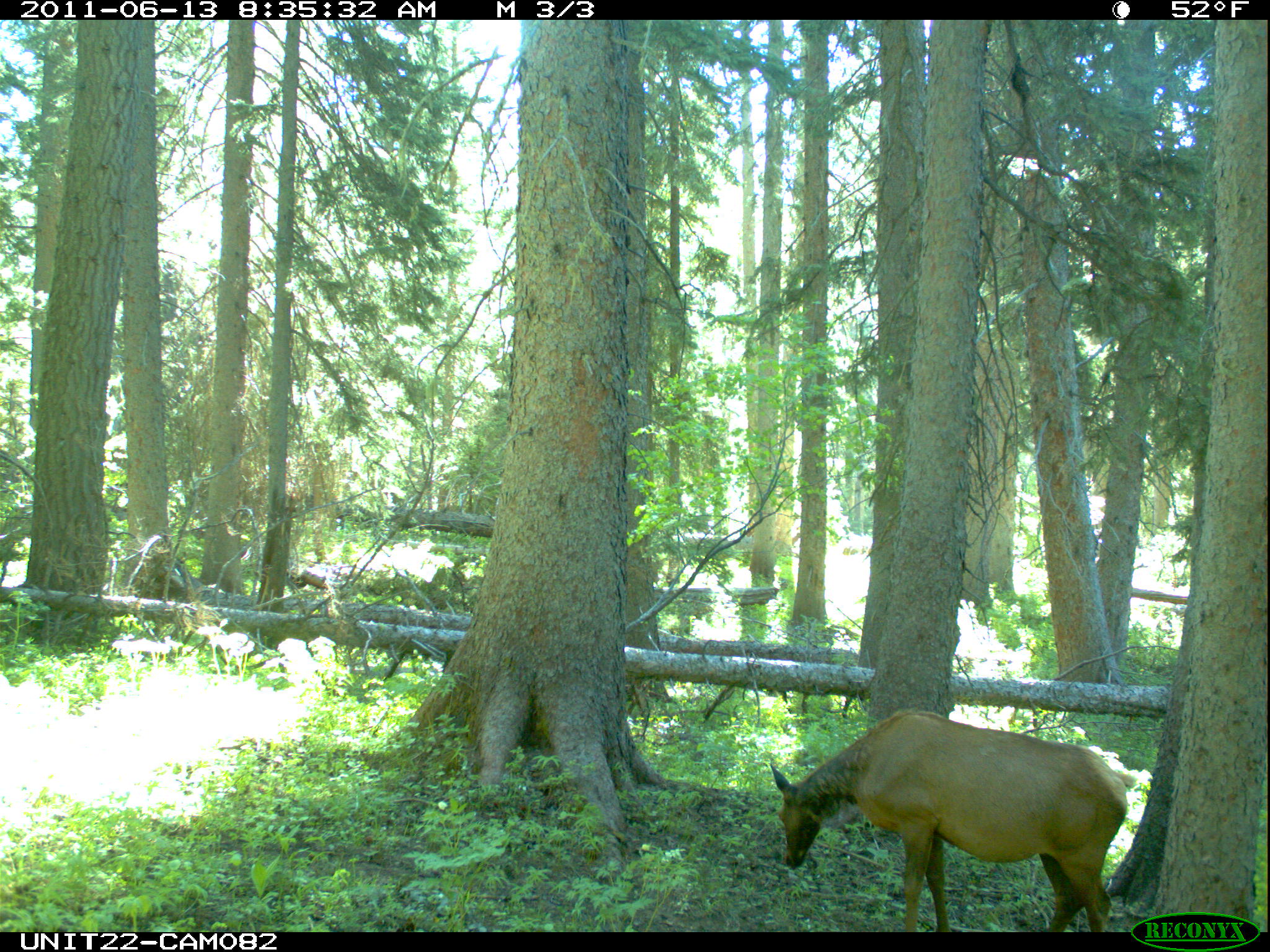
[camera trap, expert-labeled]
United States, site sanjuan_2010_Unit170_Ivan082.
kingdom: Animalia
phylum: Chordata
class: Mammalia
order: Artiodactyla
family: Cervidae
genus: Cervus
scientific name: Cervus elaphus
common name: red deer